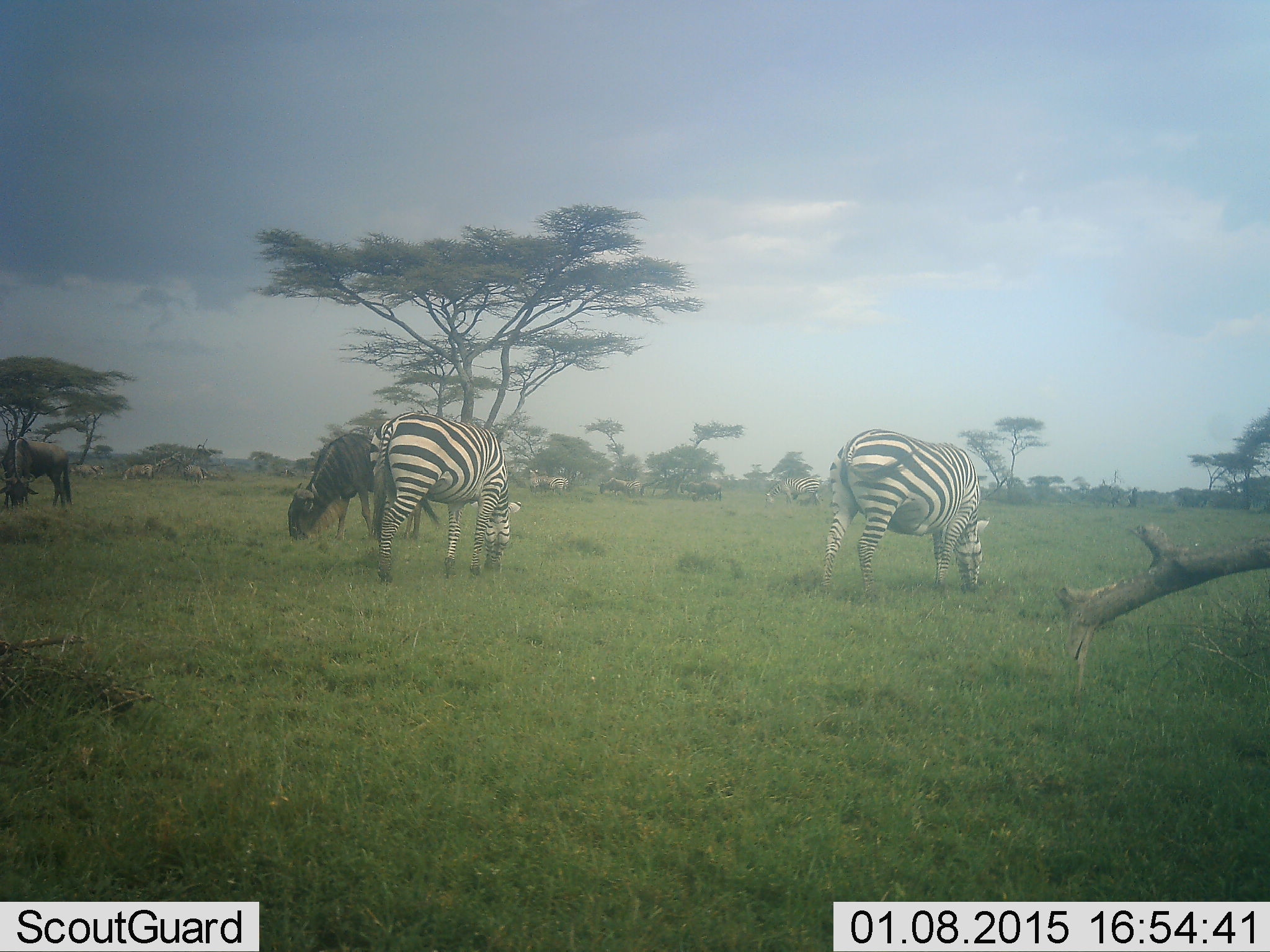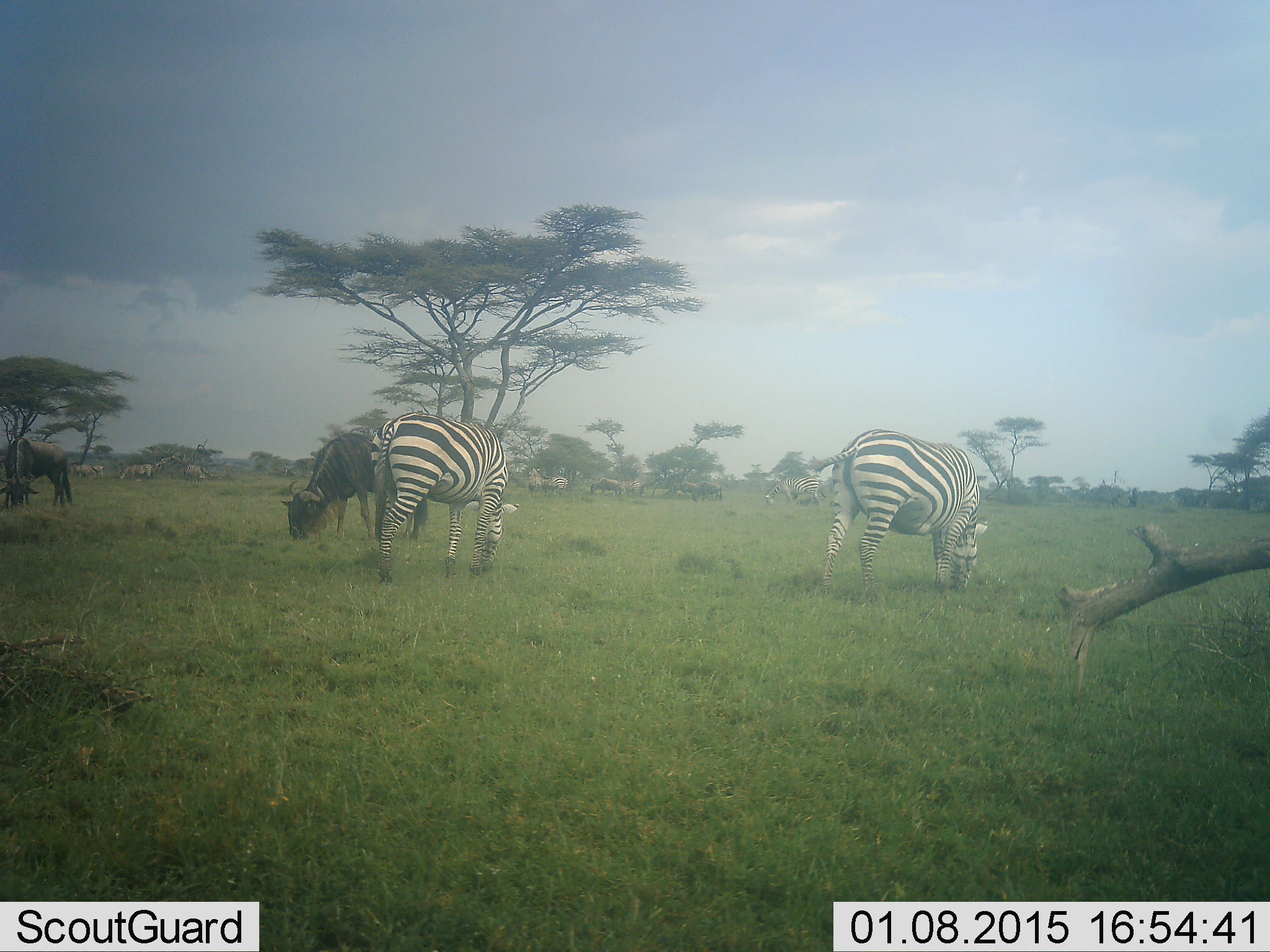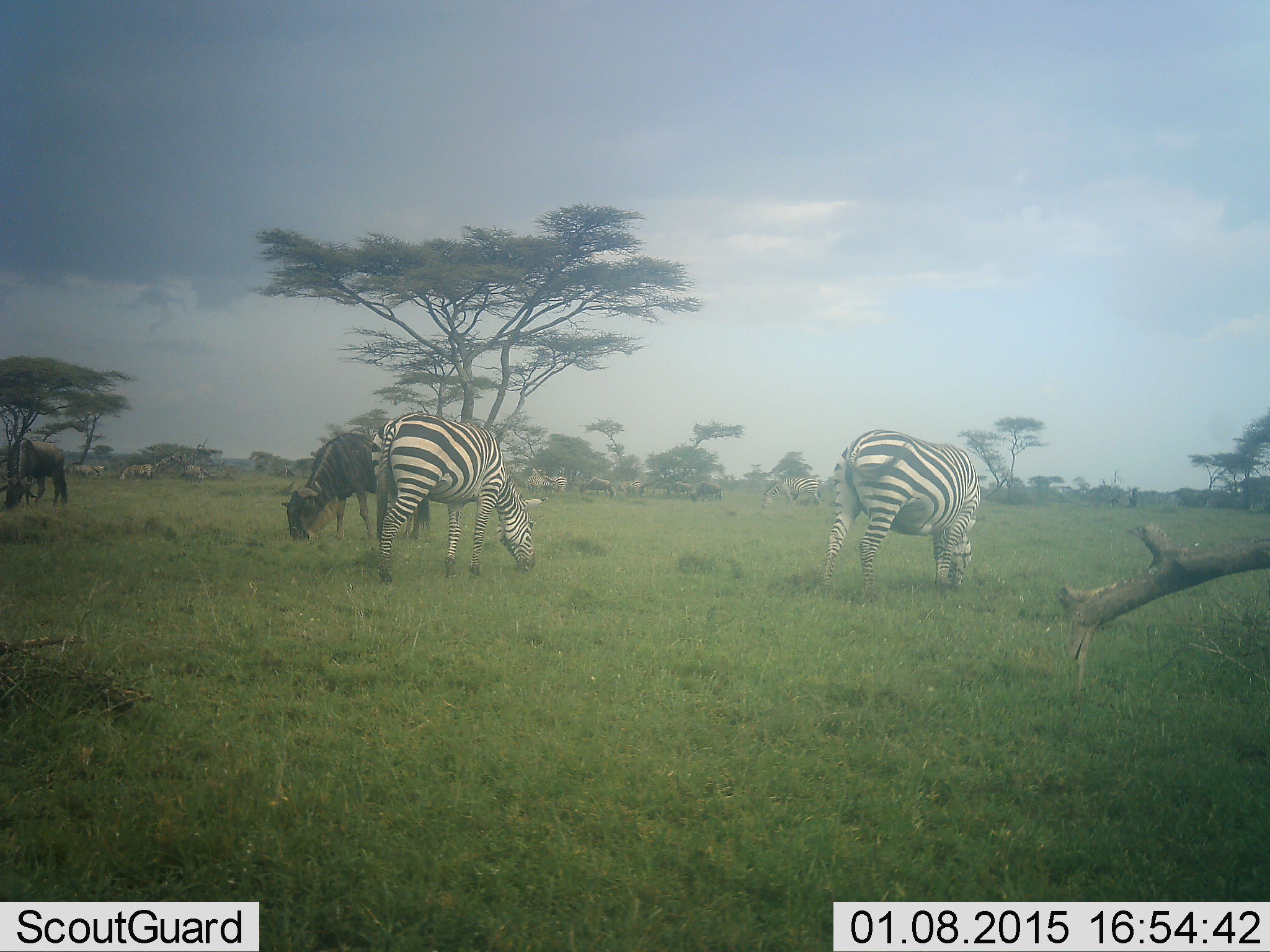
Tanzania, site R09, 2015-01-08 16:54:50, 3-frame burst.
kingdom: Animalia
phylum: Chordata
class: Mammalia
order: Artiodactyla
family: Bovidae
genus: Connochaetes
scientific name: Connochaetes taurinus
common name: blue wildebeest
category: wildebeest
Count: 5.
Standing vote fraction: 30%.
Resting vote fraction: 0%.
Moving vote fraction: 10%.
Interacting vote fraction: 0%.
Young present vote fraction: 0%.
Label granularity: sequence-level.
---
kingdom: Animalia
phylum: Chordata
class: Mammalia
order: Perissodactyla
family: Equidae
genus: Equus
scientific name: Equus quagga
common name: plains zebra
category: zebra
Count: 2.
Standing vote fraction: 25%.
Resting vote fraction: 0%.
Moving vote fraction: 0%.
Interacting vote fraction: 0%.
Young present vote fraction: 0%.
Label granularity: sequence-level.